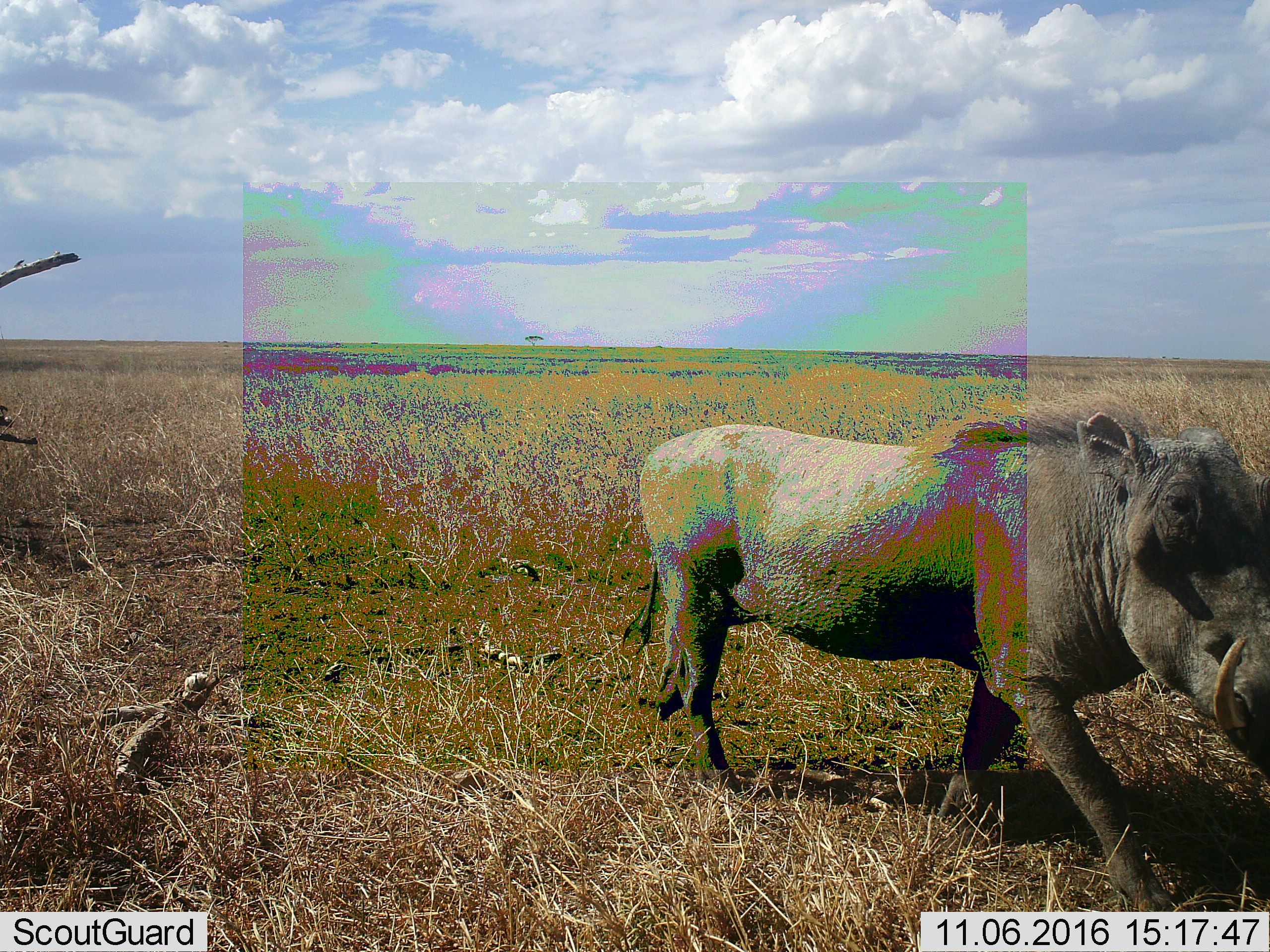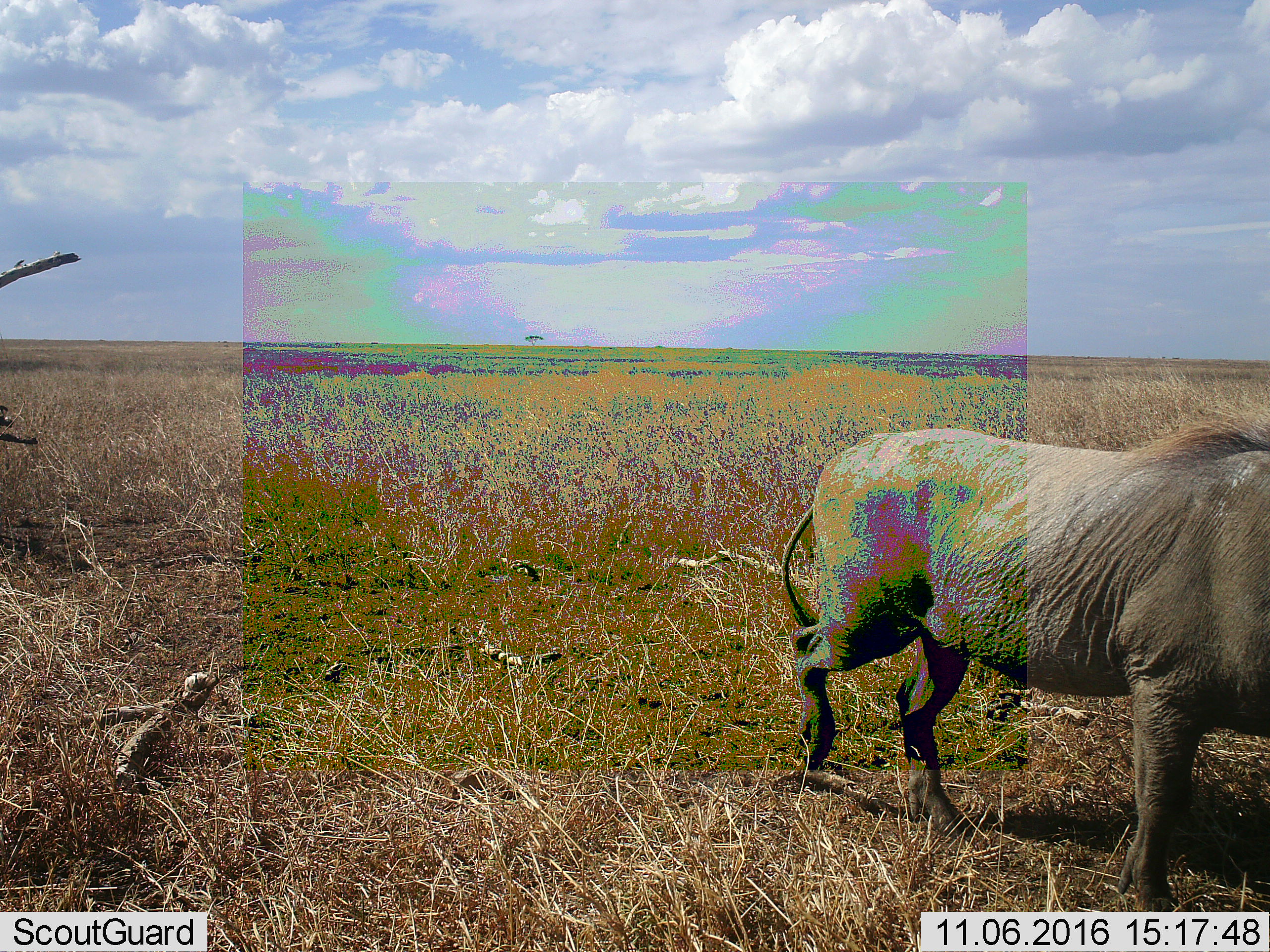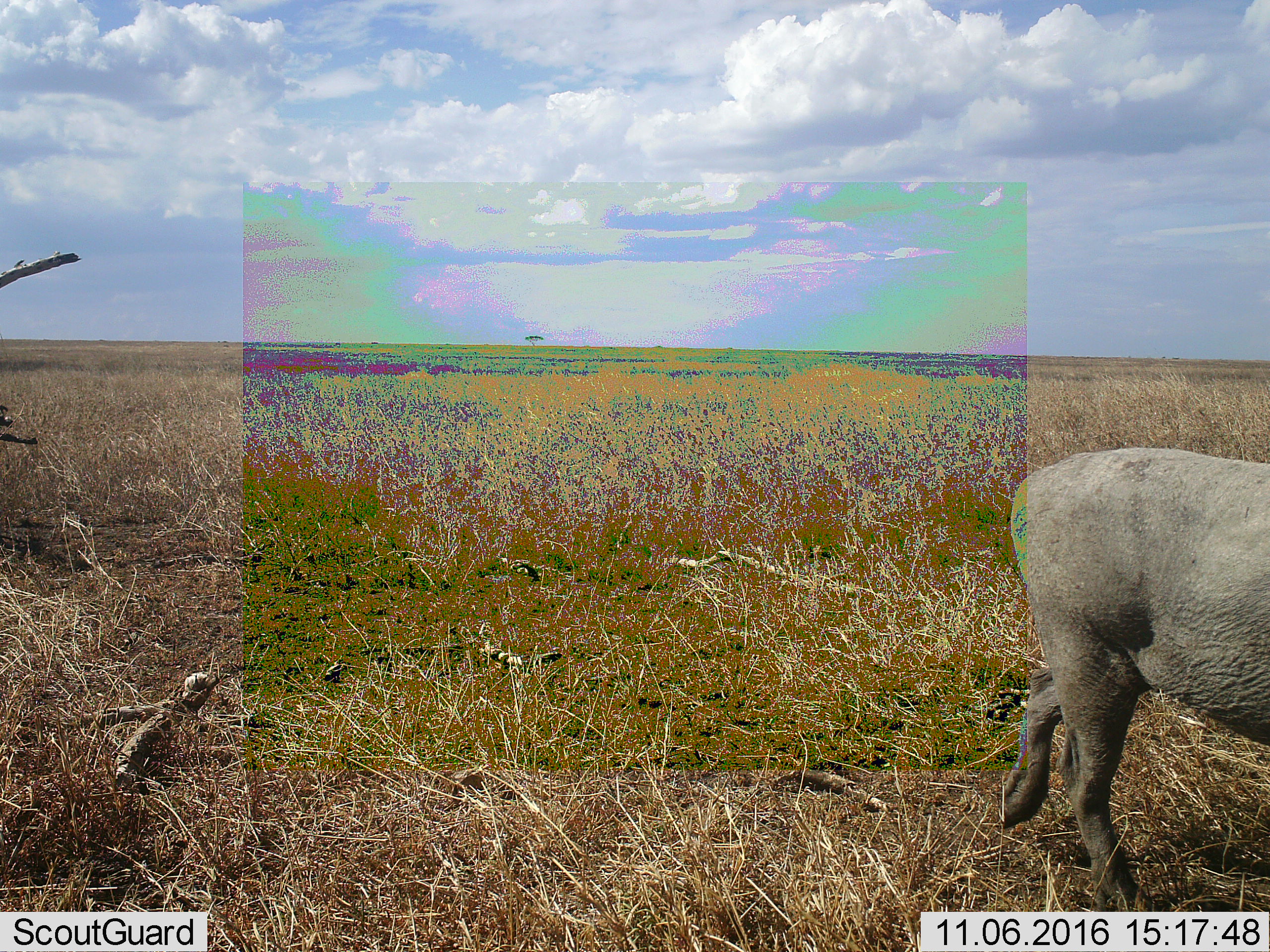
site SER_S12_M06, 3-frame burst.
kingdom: Animalia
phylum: Chordata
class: Mammalia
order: Artiodactyla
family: Suidae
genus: Phacochoerus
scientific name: Phacochoerus africanus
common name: warthog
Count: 1.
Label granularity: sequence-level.